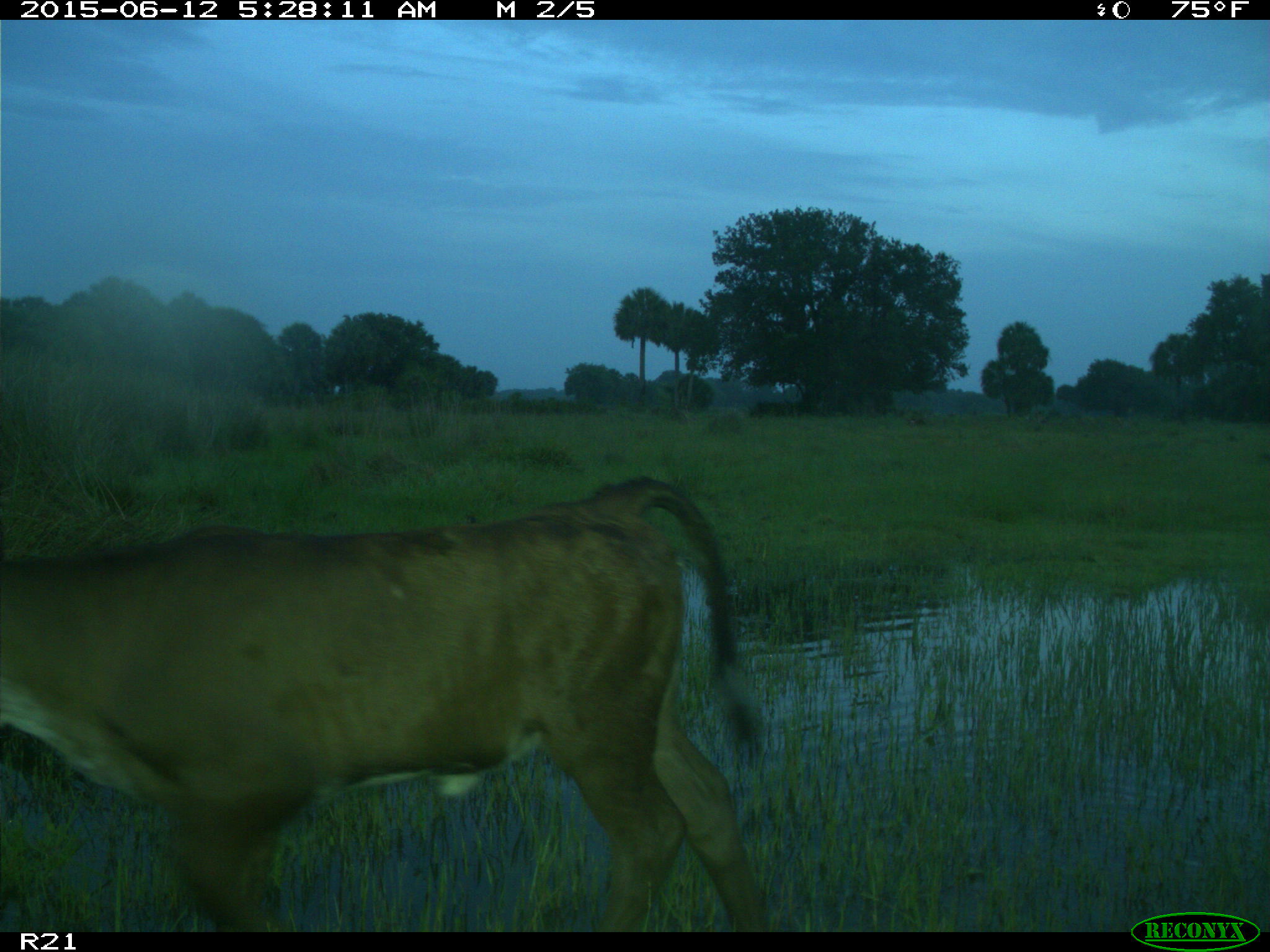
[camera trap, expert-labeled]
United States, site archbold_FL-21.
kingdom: Animalia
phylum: Chordata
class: Mammalia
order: Artiodactyla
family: Bovidae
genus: Bos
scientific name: Bos taurus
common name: domestic cow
Bos taurus (domestic cow).